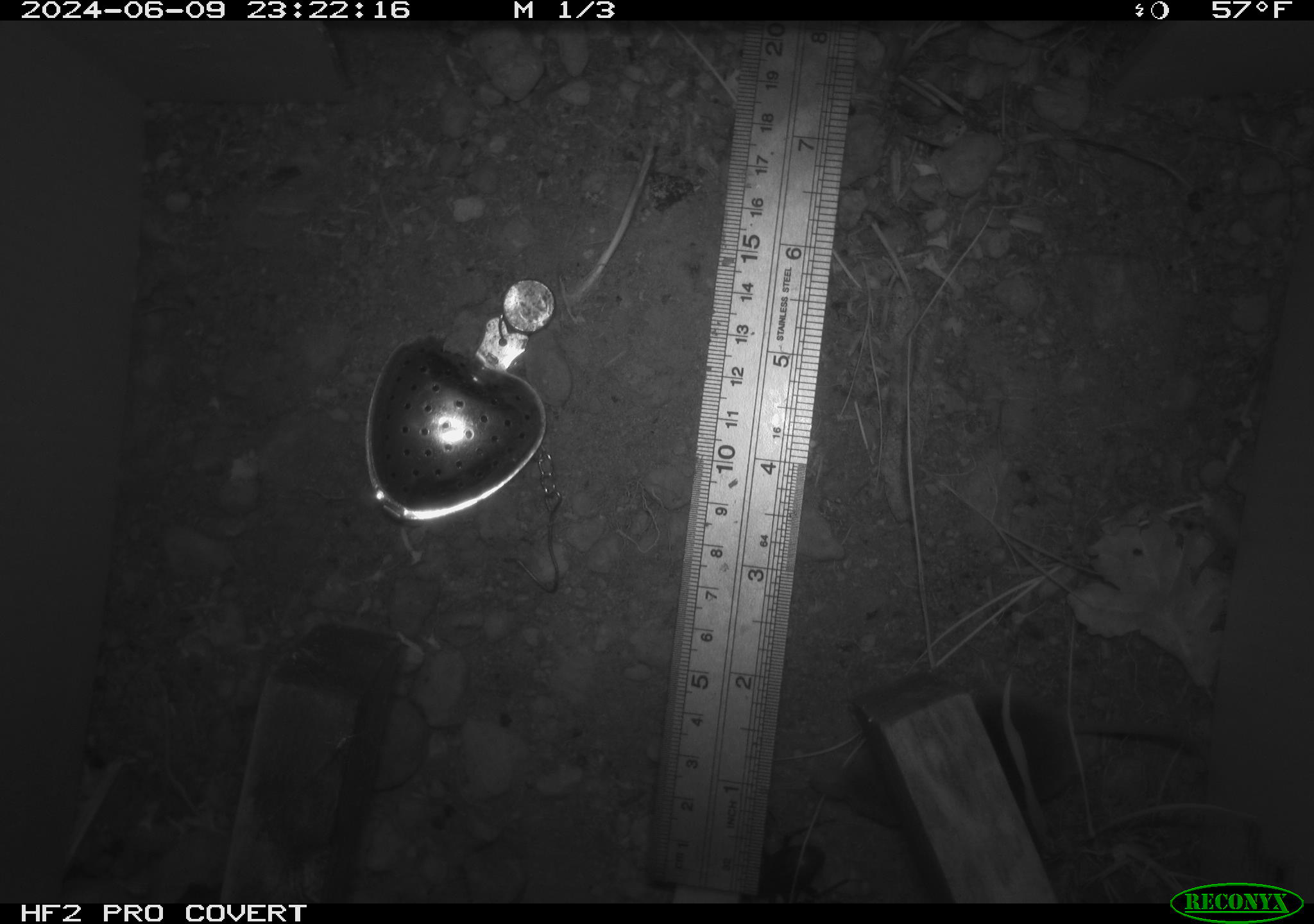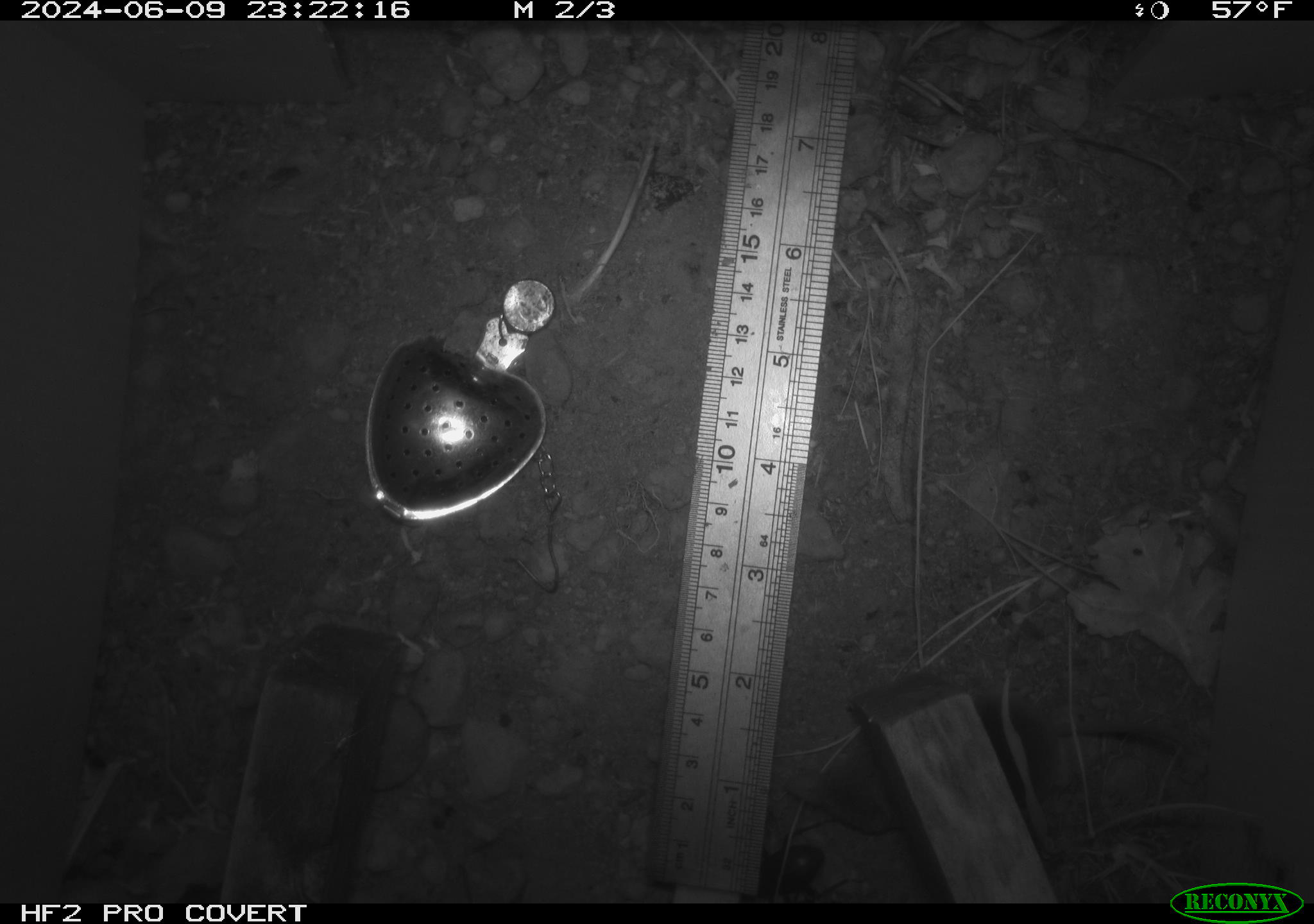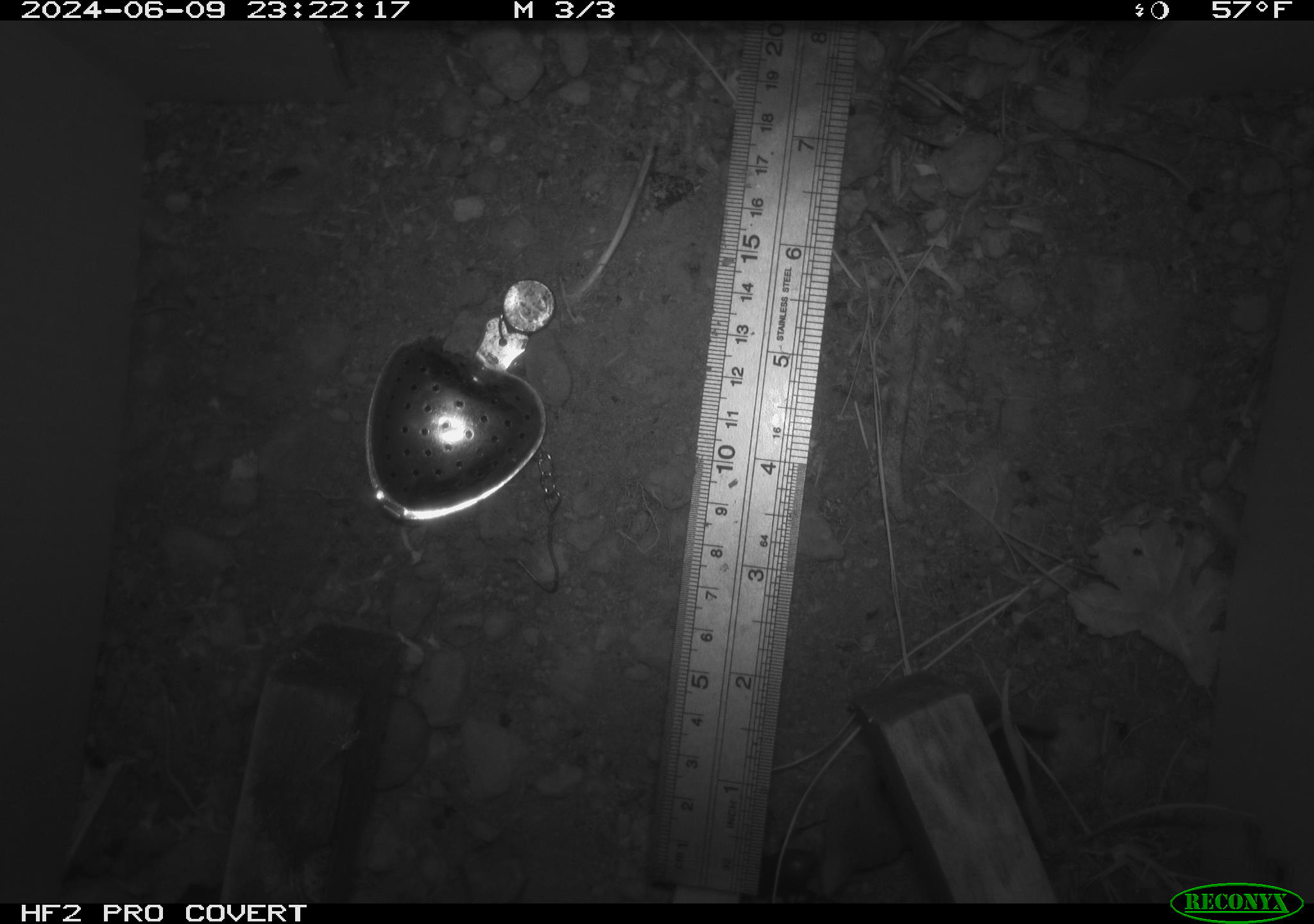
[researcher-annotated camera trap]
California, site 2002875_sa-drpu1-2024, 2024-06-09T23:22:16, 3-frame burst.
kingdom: Animalia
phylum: Chordata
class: Mammalia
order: Eulipotyphla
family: Soricidae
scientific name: Soricidae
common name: shrews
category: soricidae family